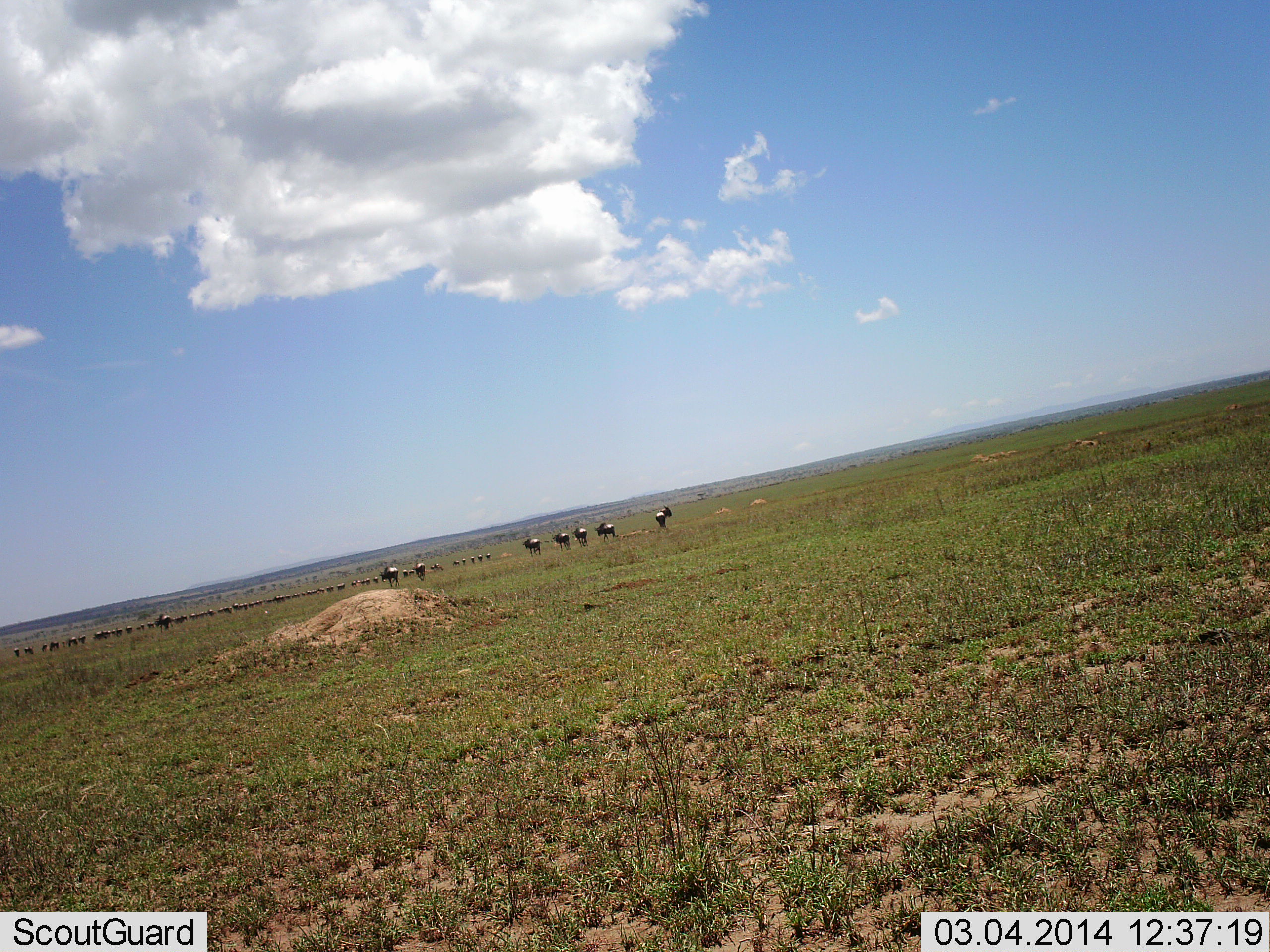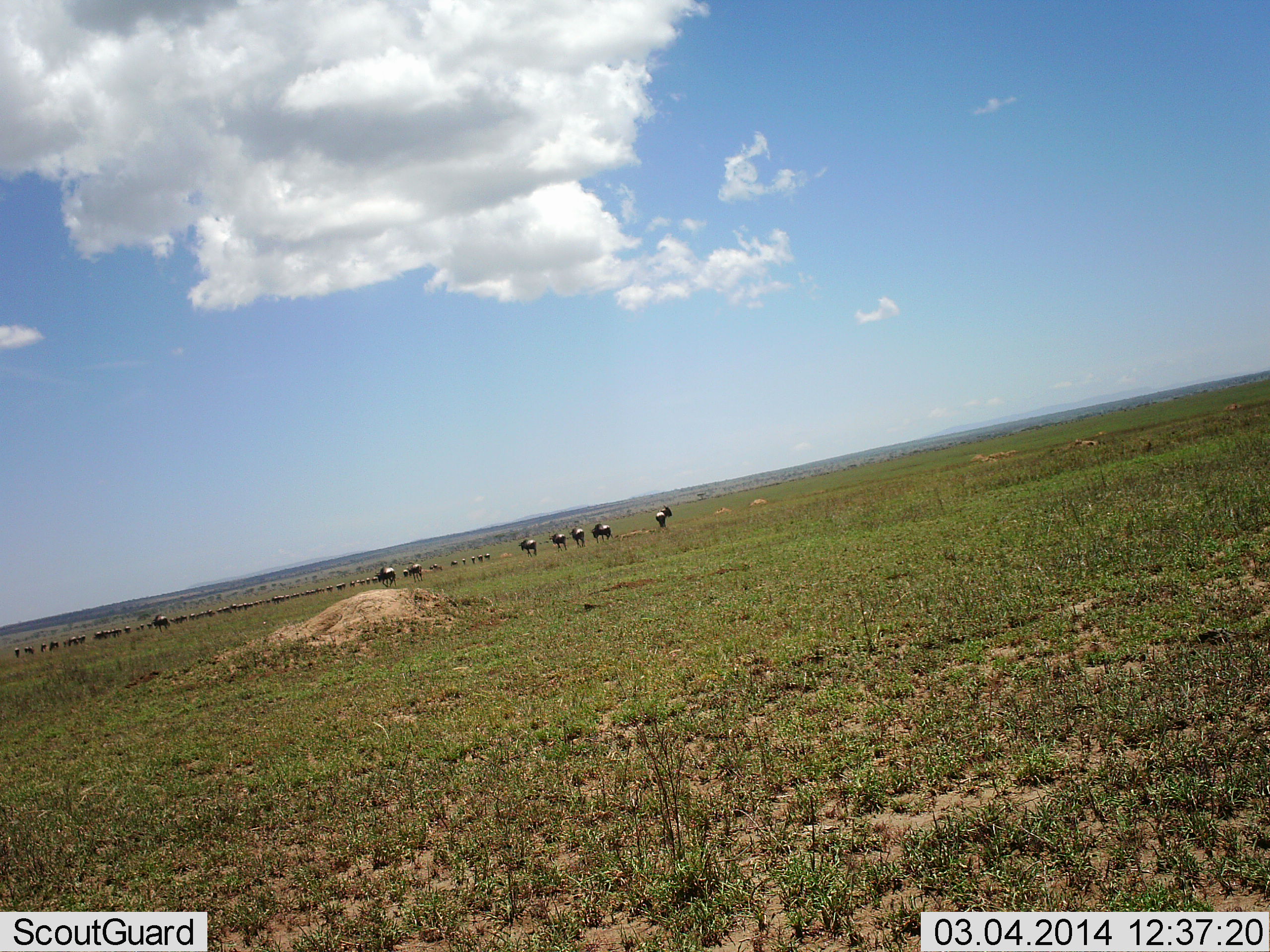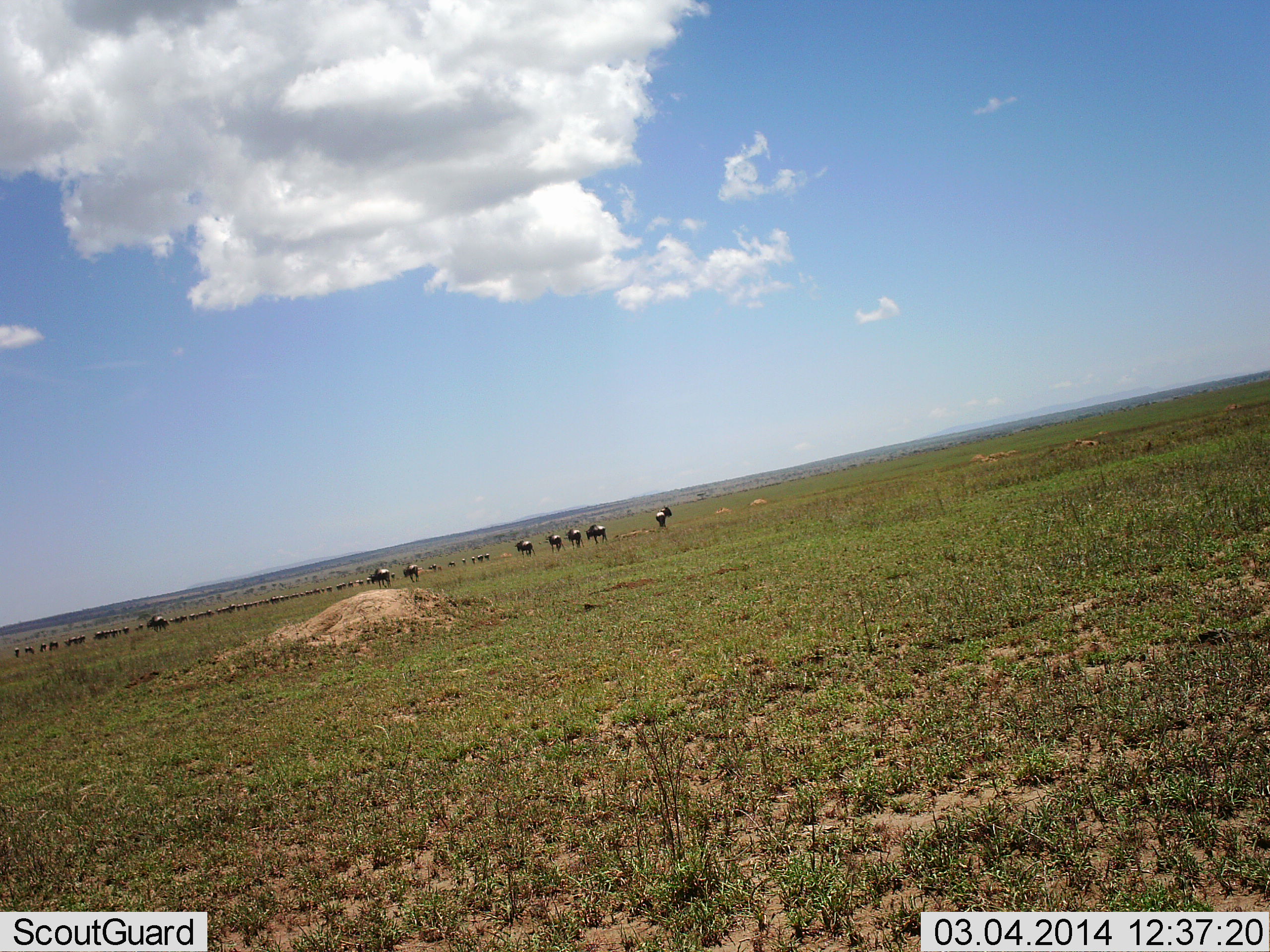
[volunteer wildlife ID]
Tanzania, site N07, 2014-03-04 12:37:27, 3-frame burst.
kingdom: Animalia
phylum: Chordata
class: Mammalia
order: Artiodactyla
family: Bovidae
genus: Connochaetes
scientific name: Connochaetes taurinus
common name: blue wildebeest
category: wildebeest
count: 11-50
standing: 31%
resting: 2%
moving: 82%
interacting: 2%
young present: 0%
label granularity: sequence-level